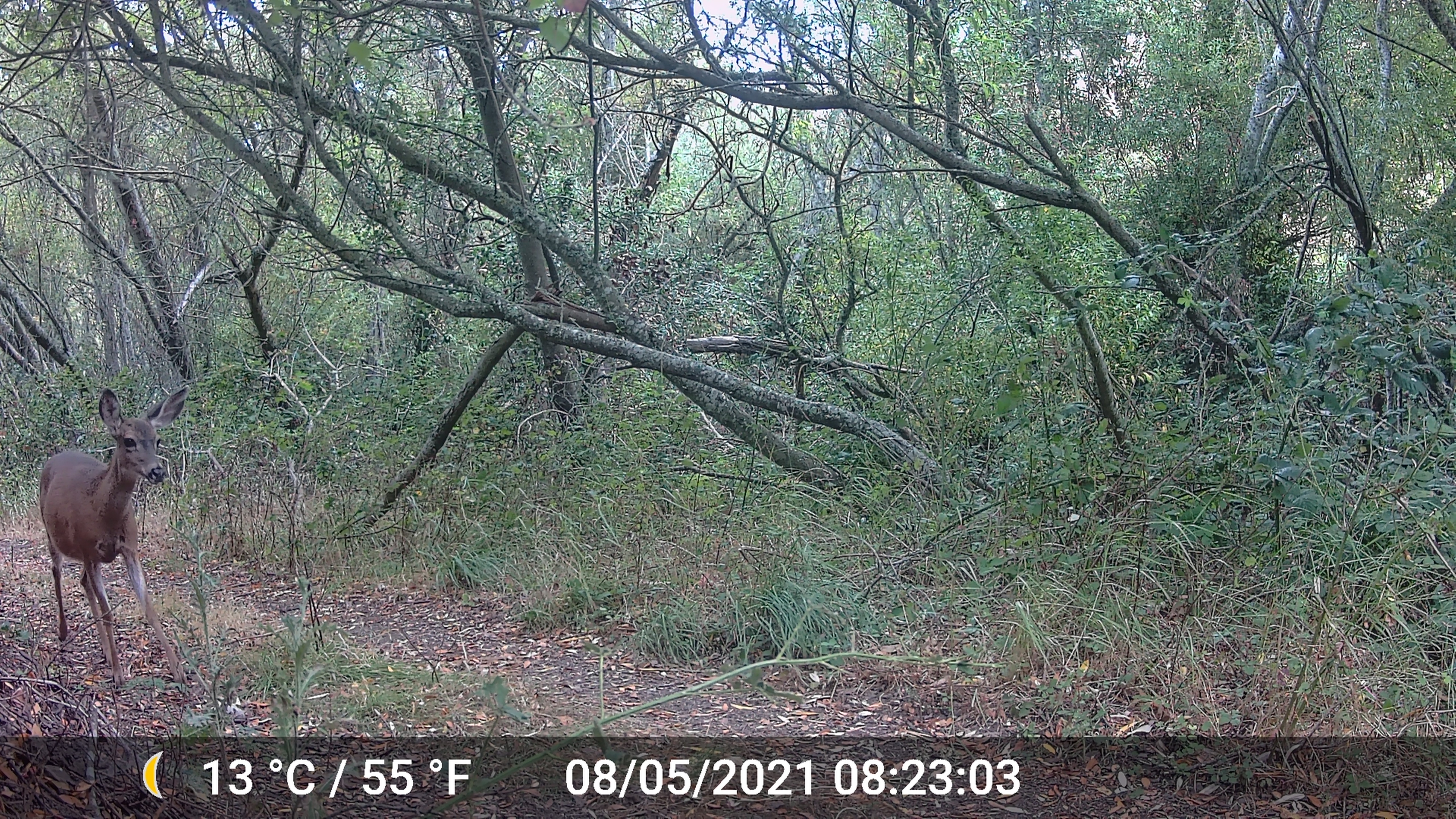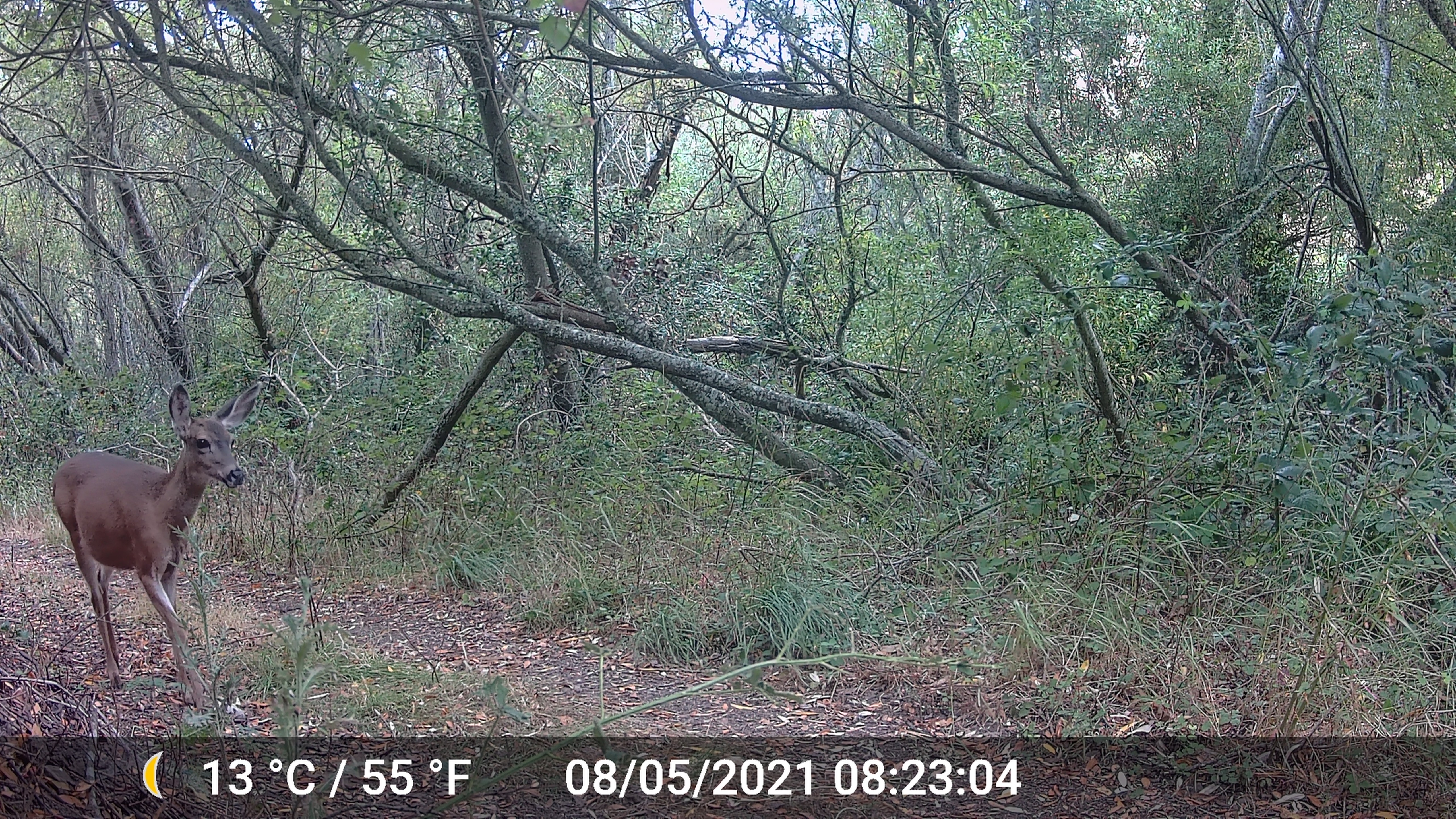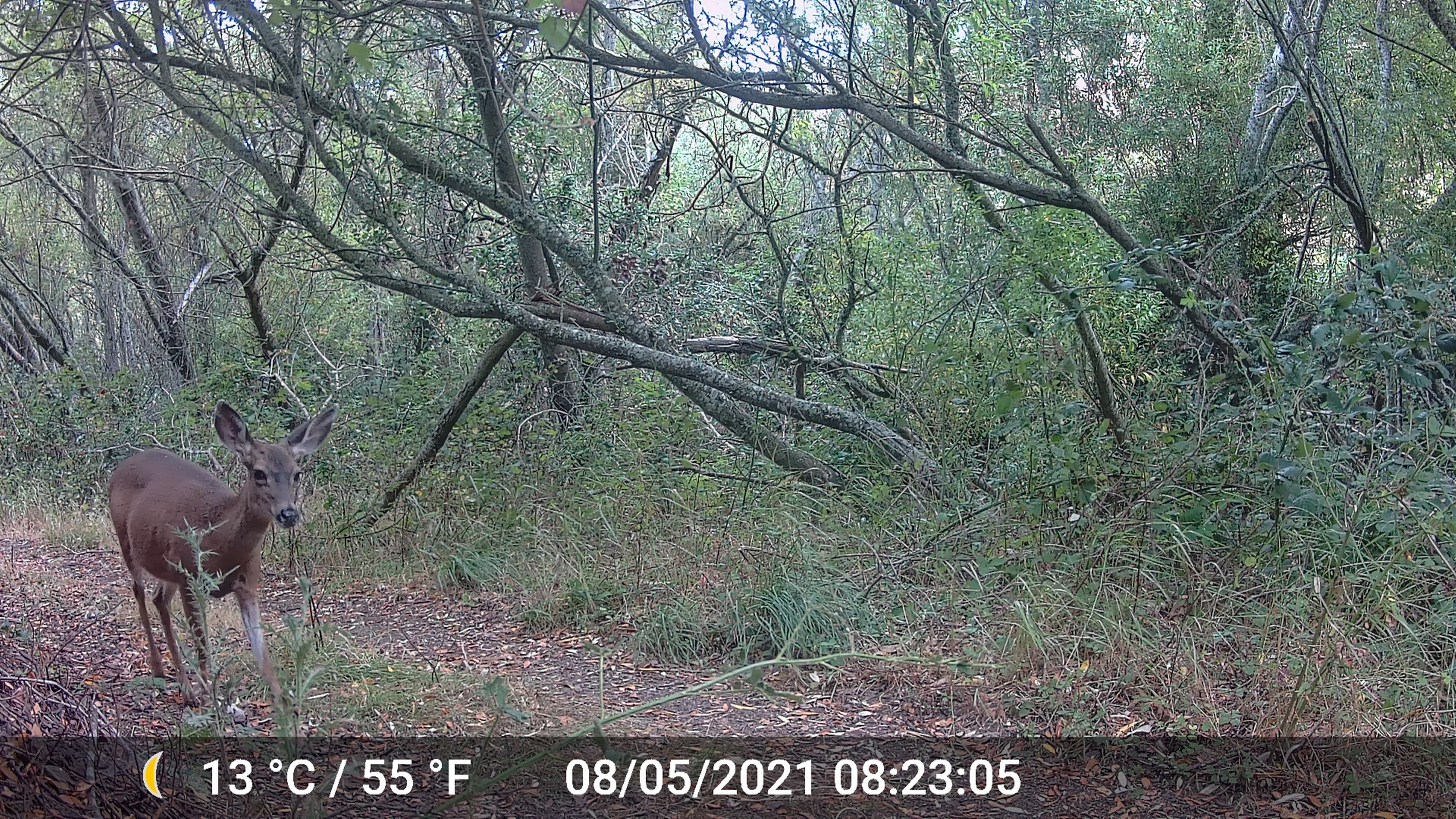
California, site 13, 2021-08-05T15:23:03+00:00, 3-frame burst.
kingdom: Animalia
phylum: Chordata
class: Mammalia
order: Artiodactyla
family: Cervidae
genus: Odocoileus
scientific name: Odocoileus hemionus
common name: mule deer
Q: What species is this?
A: Mule deer (Odocoileus hemionus).